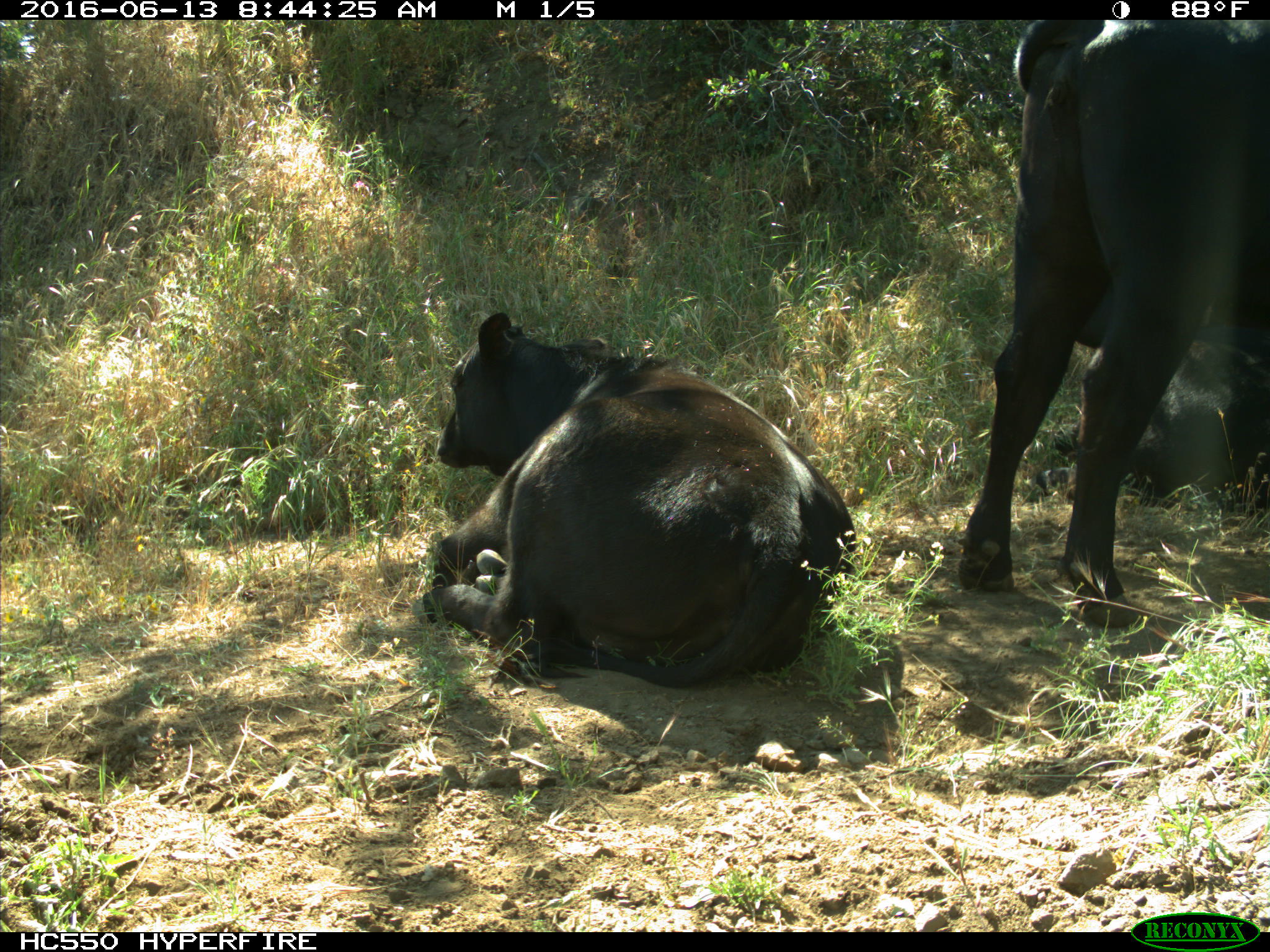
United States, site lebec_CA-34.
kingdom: Animalia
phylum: Chordata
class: Mammalia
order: Artiodactyla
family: Bovidae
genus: Bos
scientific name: Bos taurus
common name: domestic cow